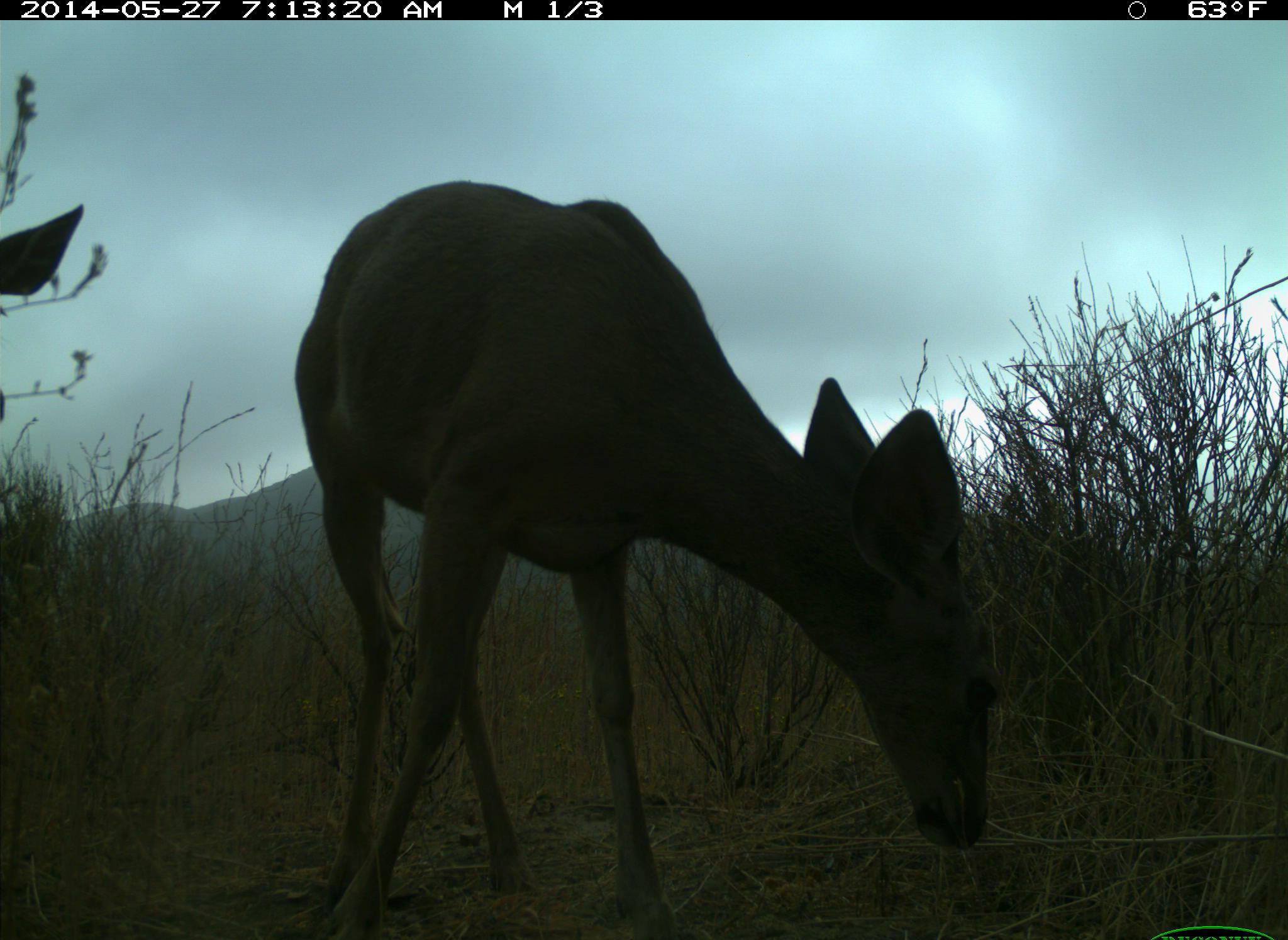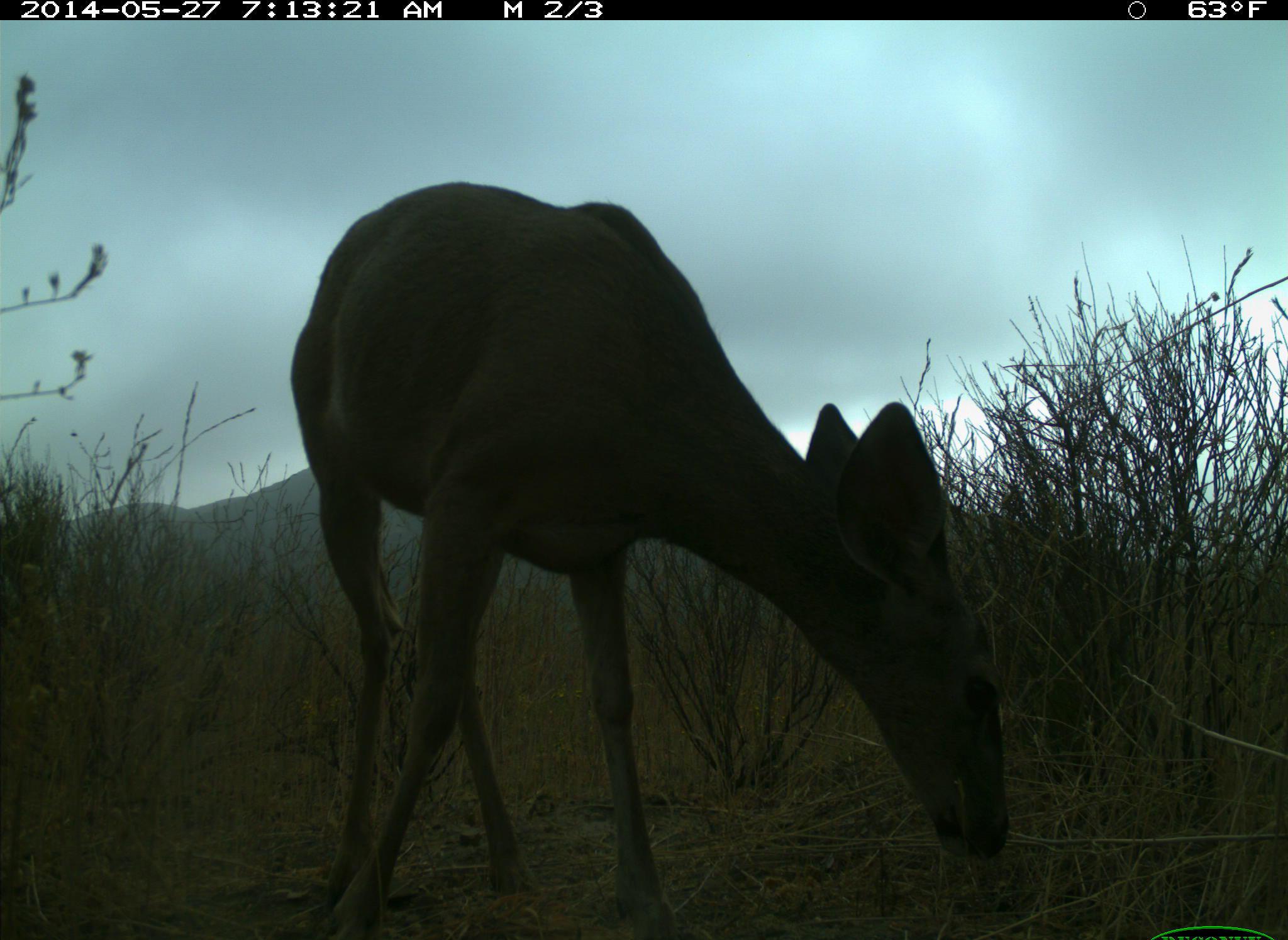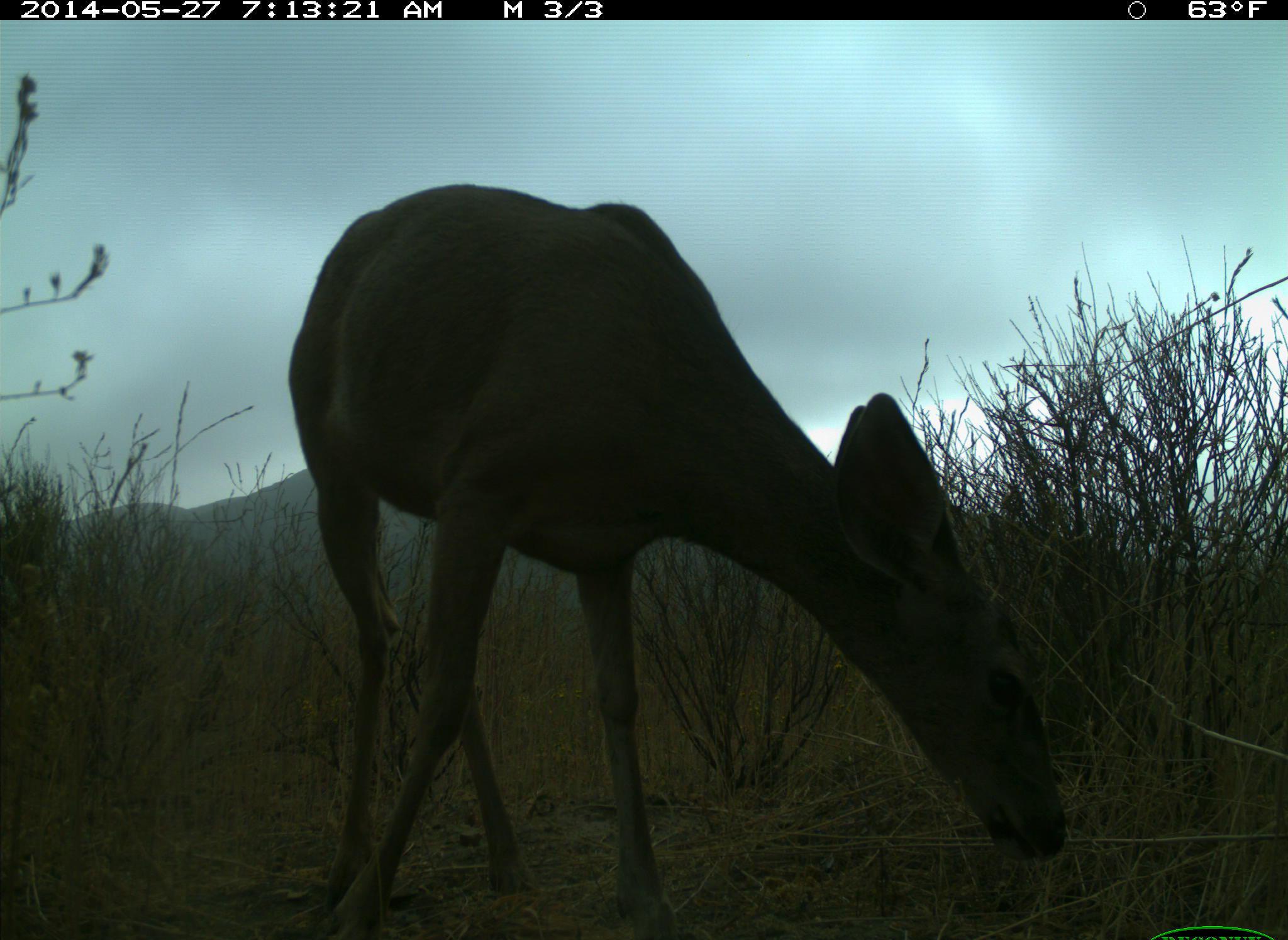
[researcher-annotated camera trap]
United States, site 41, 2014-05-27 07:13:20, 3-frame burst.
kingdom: Animalia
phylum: Chordata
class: Mammalia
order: Artiodactyla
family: Cervidae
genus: Odocoileus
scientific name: Odocoileus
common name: deer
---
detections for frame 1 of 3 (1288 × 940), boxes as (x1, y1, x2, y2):
deer: (288, 176, 1004, 938)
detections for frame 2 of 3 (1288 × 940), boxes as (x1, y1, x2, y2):
deer: (286, 179, 1010, 938)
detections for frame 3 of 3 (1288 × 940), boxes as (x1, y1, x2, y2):
deer: (285, 180, 1070, 938)